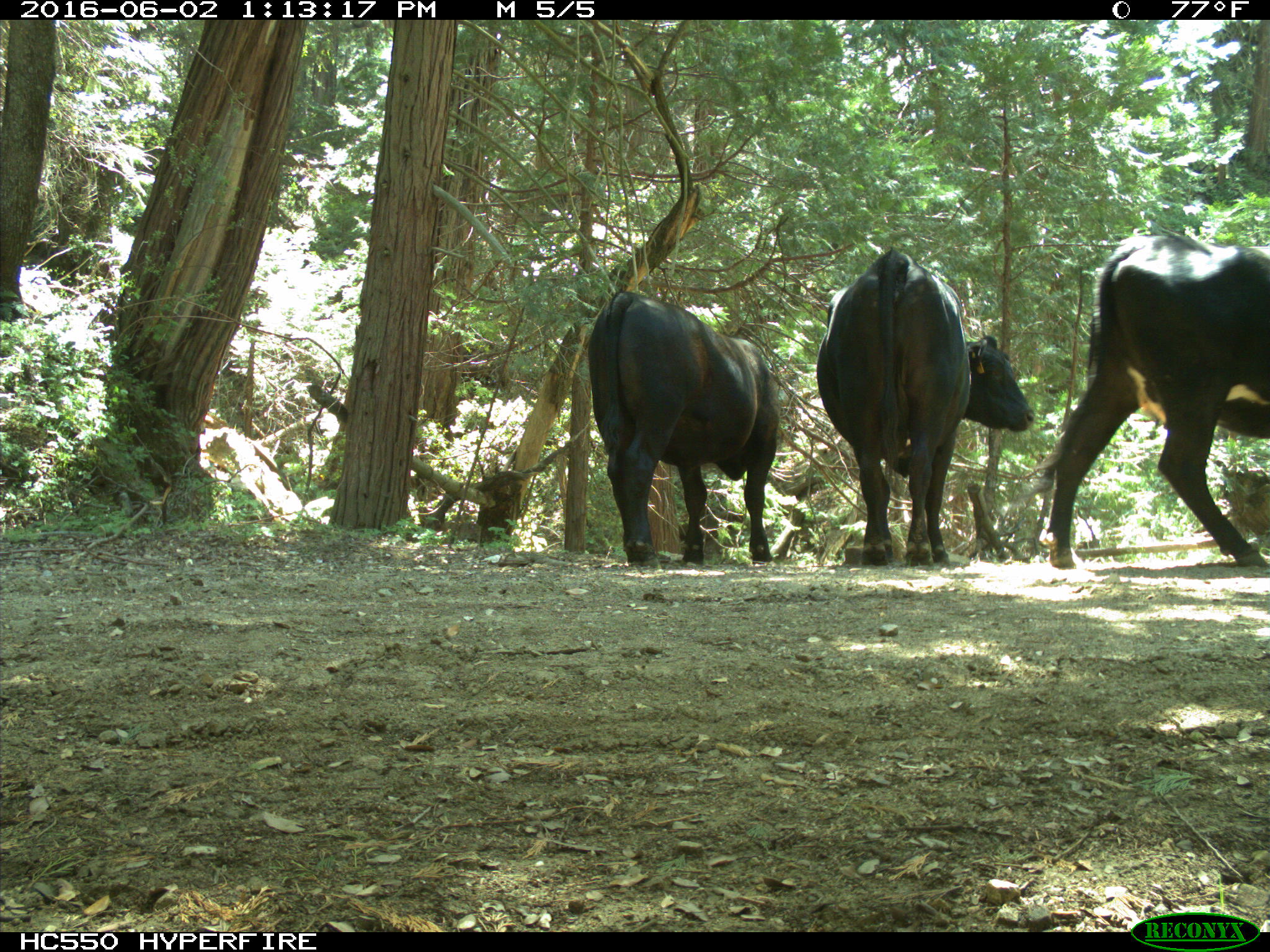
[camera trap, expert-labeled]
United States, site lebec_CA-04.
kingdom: Animalia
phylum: Chordata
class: Mammalia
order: Artiodactyla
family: Bovidae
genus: Bos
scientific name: Bos taurus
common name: domestic cow